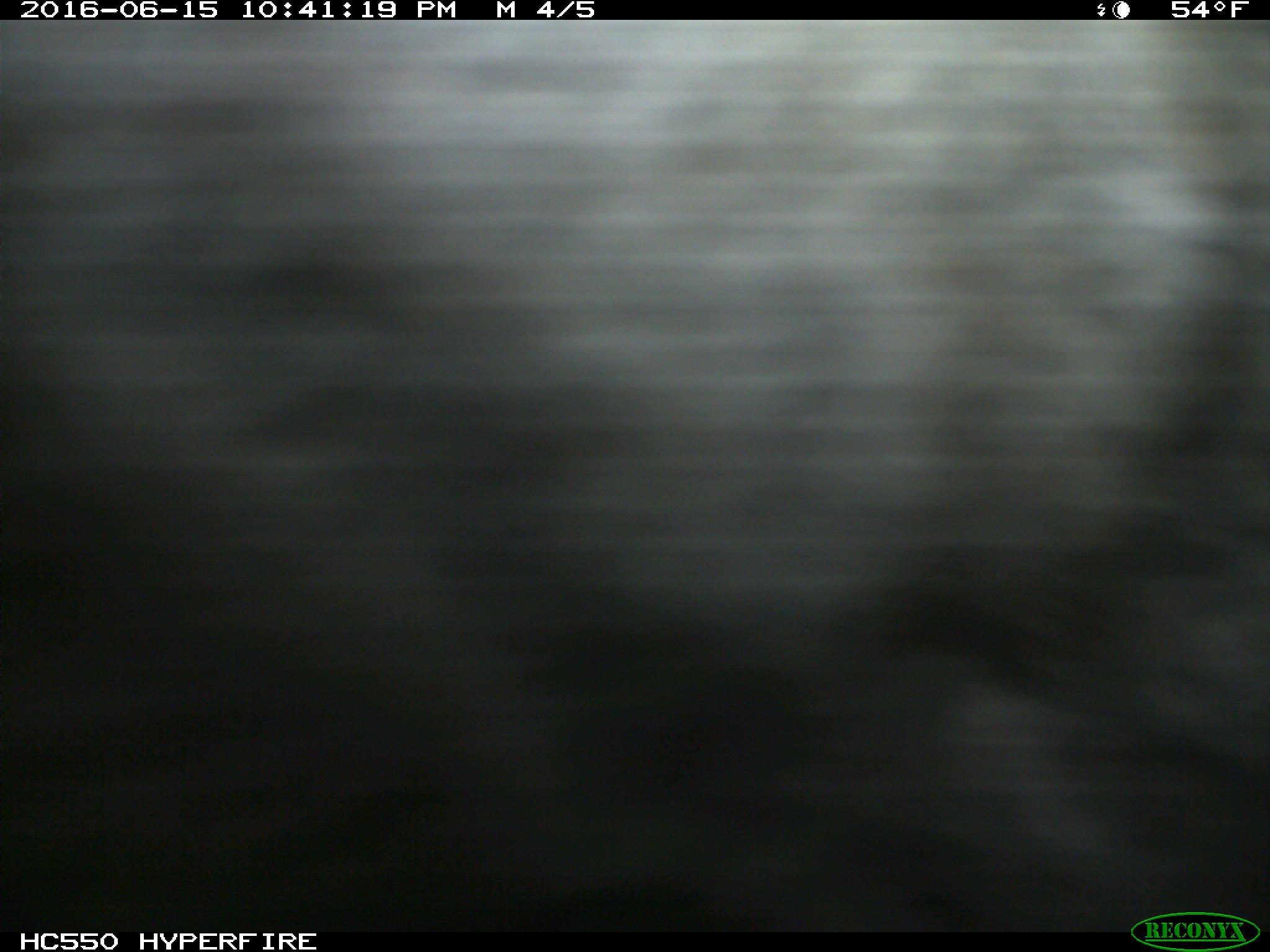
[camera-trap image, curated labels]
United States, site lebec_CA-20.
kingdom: Animalia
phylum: Chordata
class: Mammalia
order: Artiodactyla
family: Bovidae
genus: Bos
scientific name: Bos taurus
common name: domestic cow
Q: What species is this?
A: Bos taurus (domestic cow).